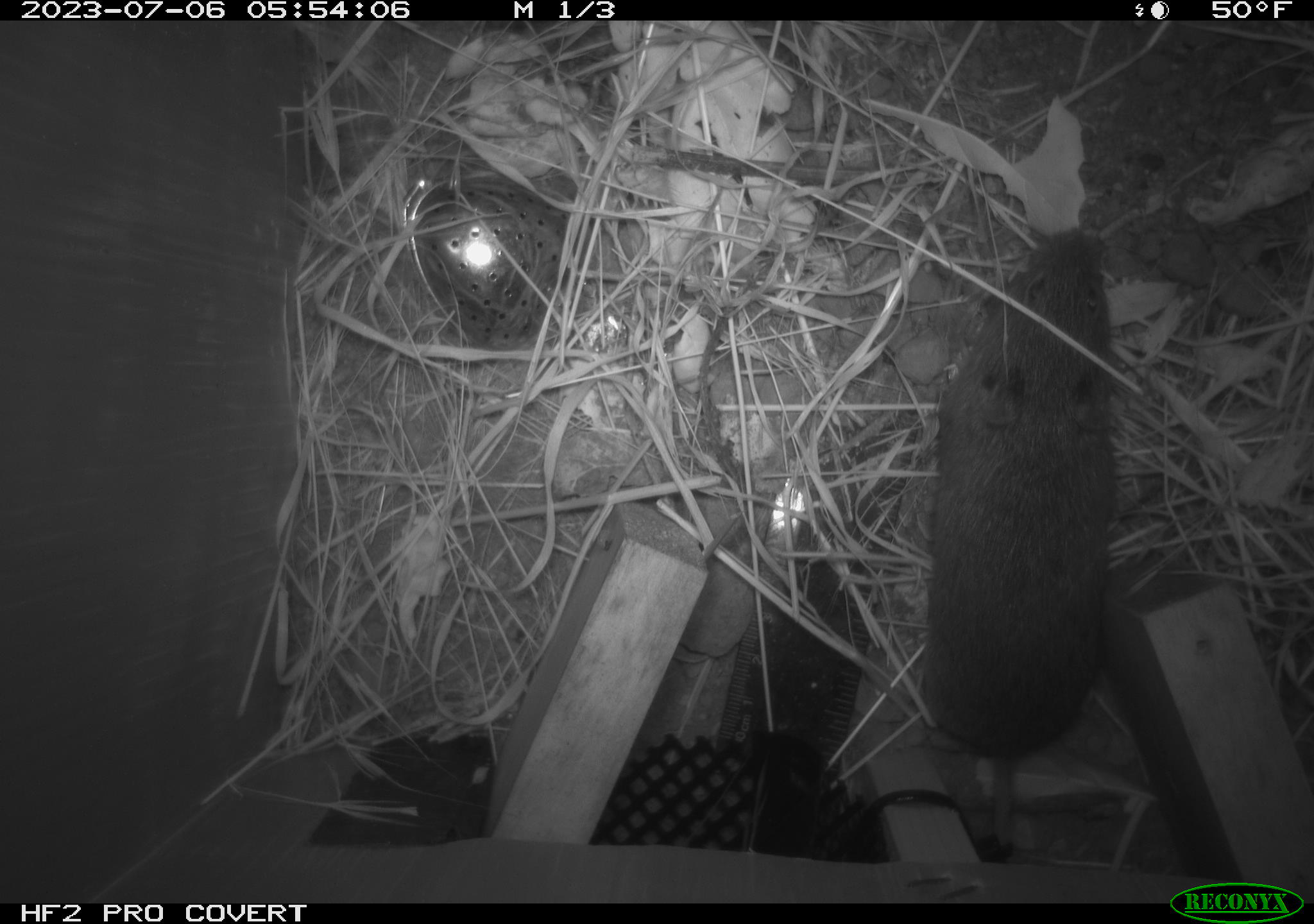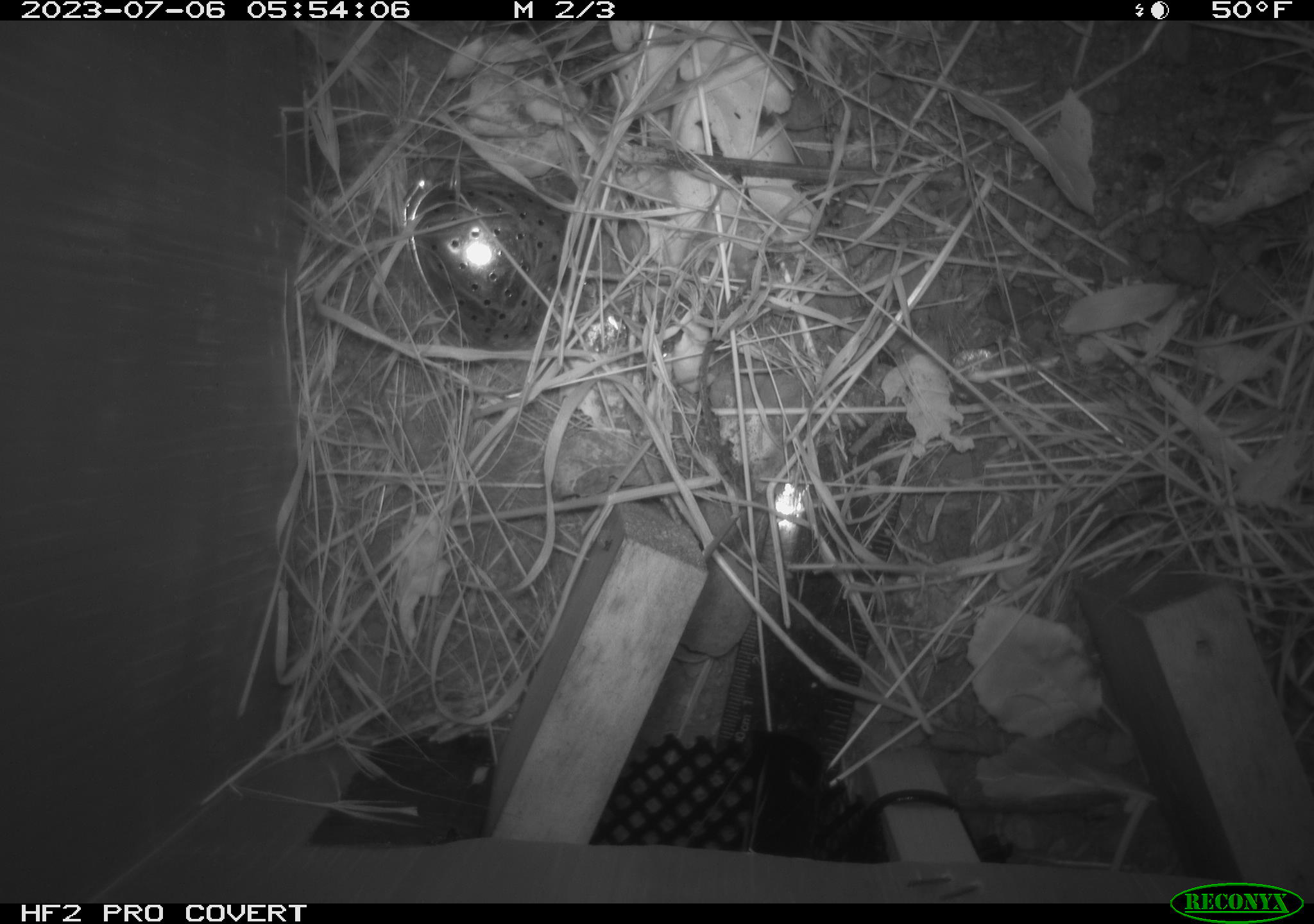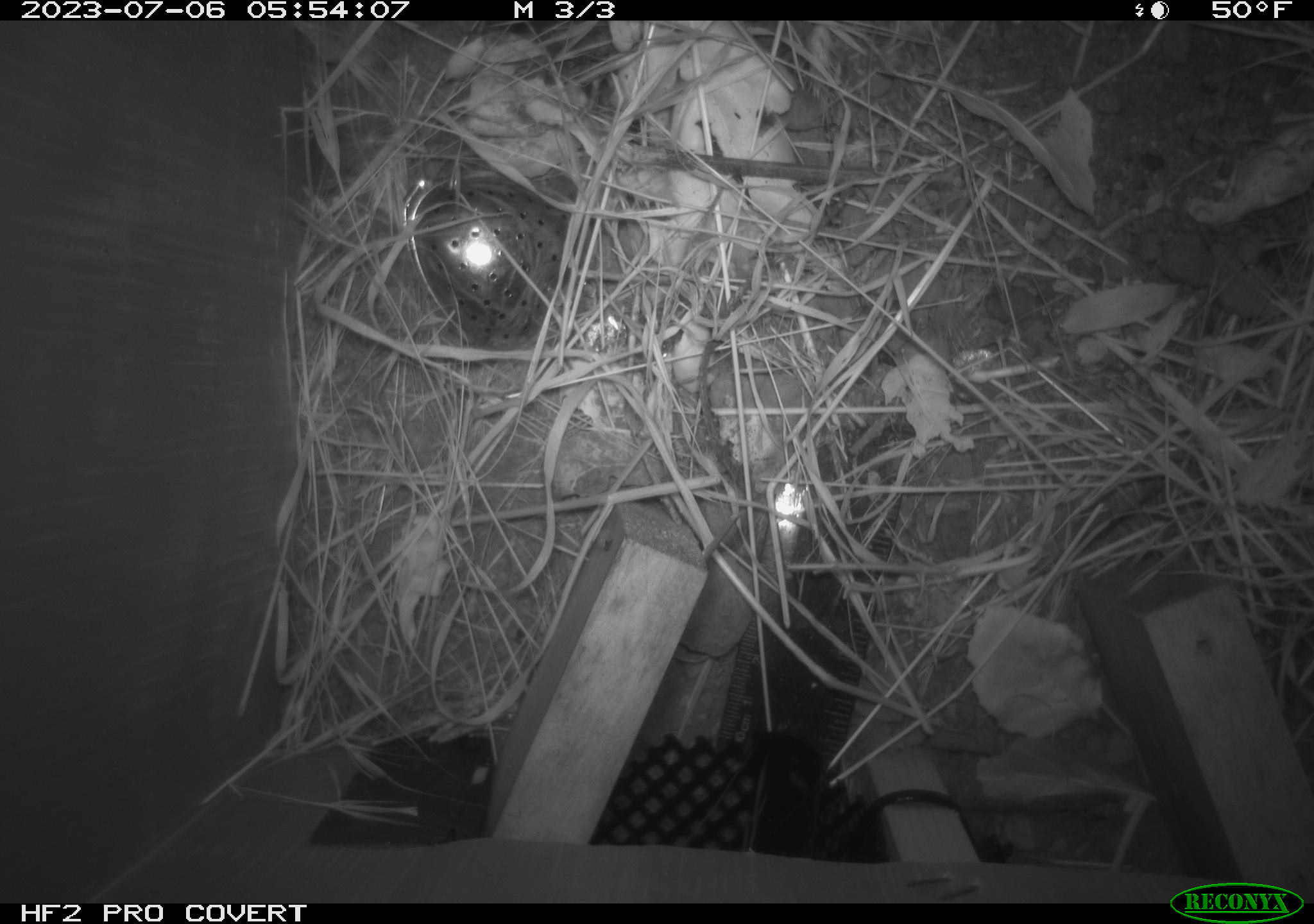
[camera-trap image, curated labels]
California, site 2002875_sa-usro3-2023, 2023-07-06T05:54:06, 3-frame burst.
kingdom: Animalia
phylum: Chordata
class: Mammalia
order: Rodentia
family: Cricetidae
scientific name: Arvicolinae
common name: voles, lemmings, and muskrats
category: arvicolinae subfamily